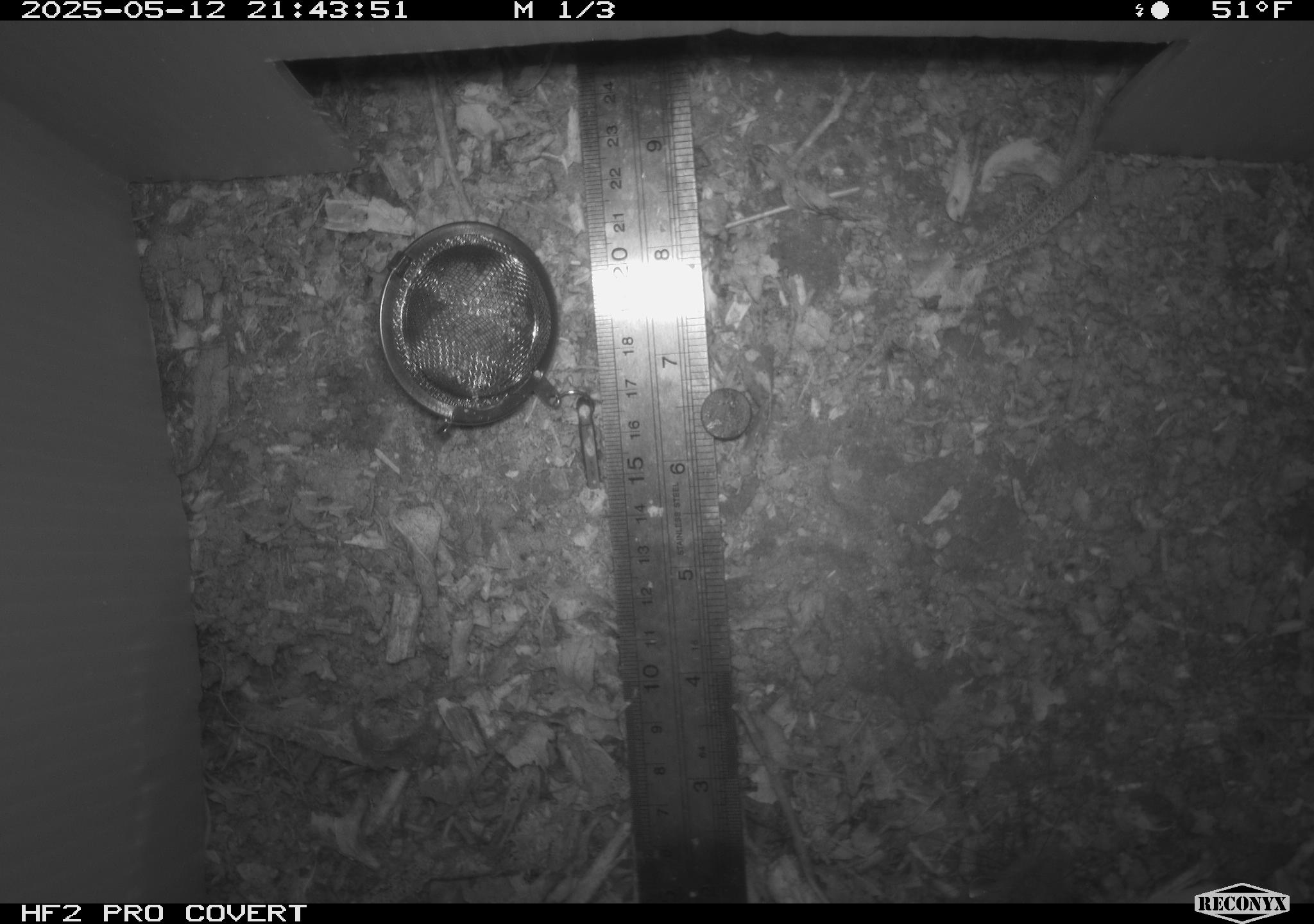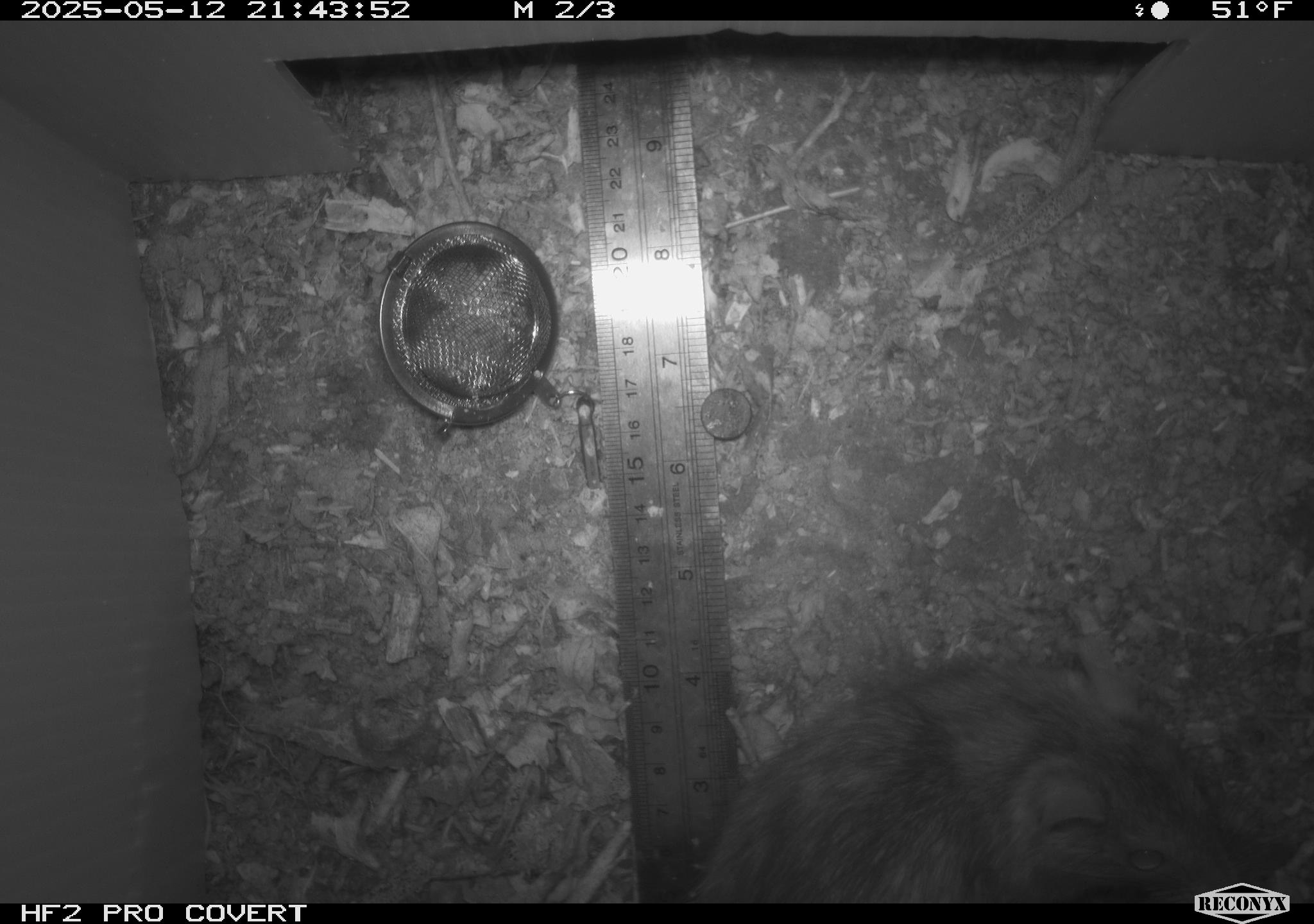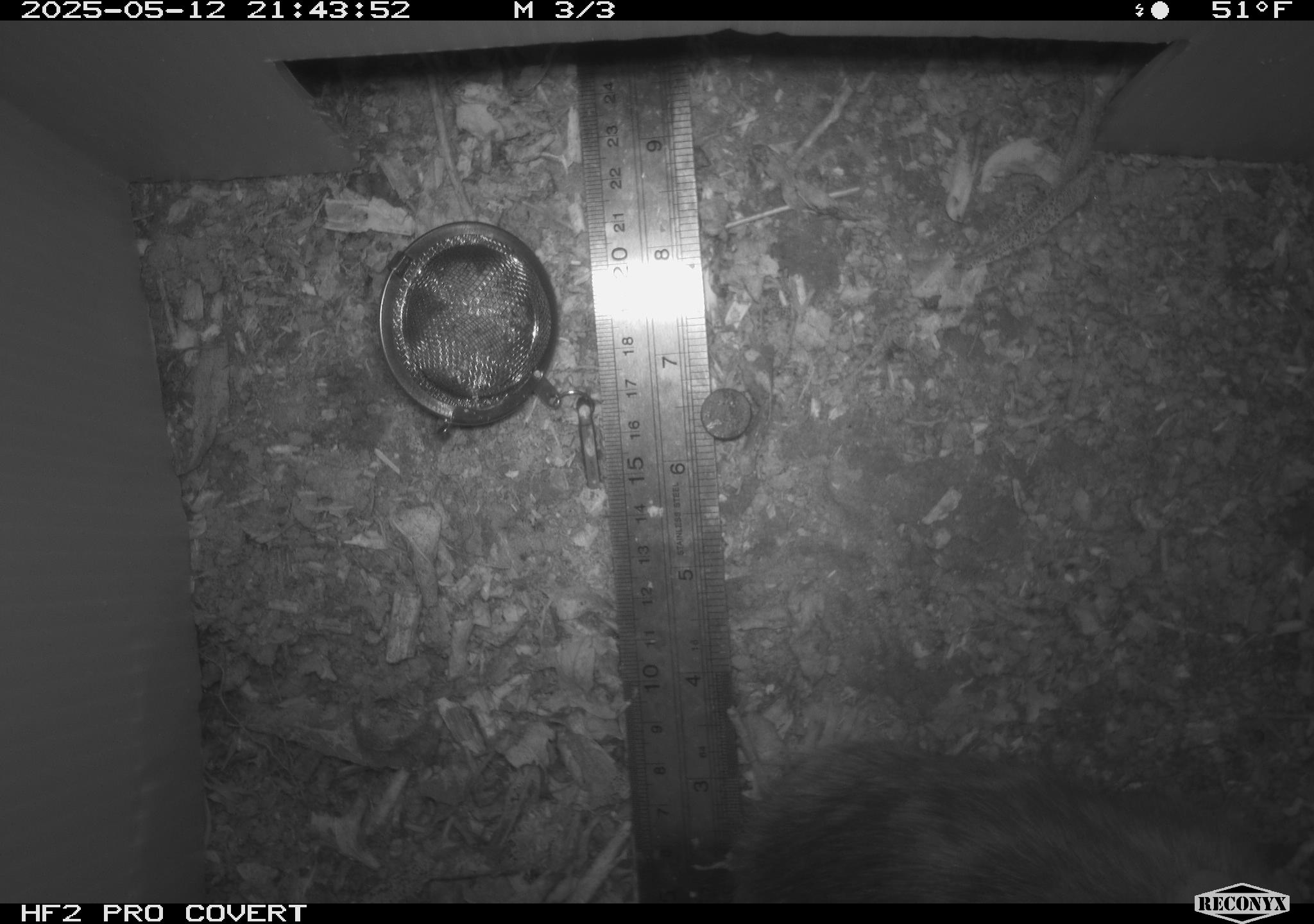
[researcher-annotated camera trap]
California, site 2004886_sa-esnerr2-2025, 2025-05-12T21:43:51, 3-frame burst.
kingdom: Animalia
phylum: Chordata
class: Mammalia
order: Rodentia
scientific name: Rodentia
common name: rodent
Rodent (Rodentia).